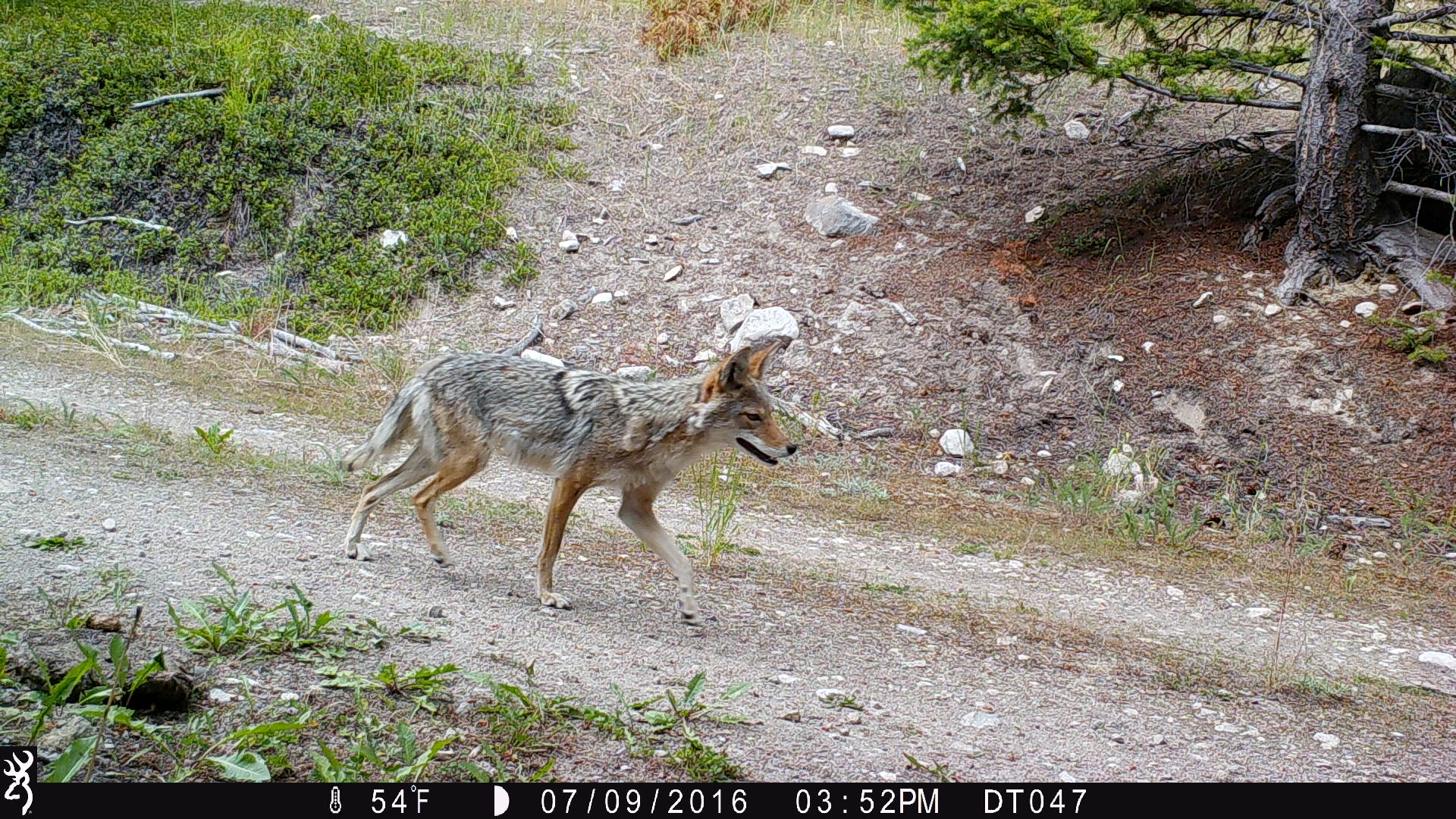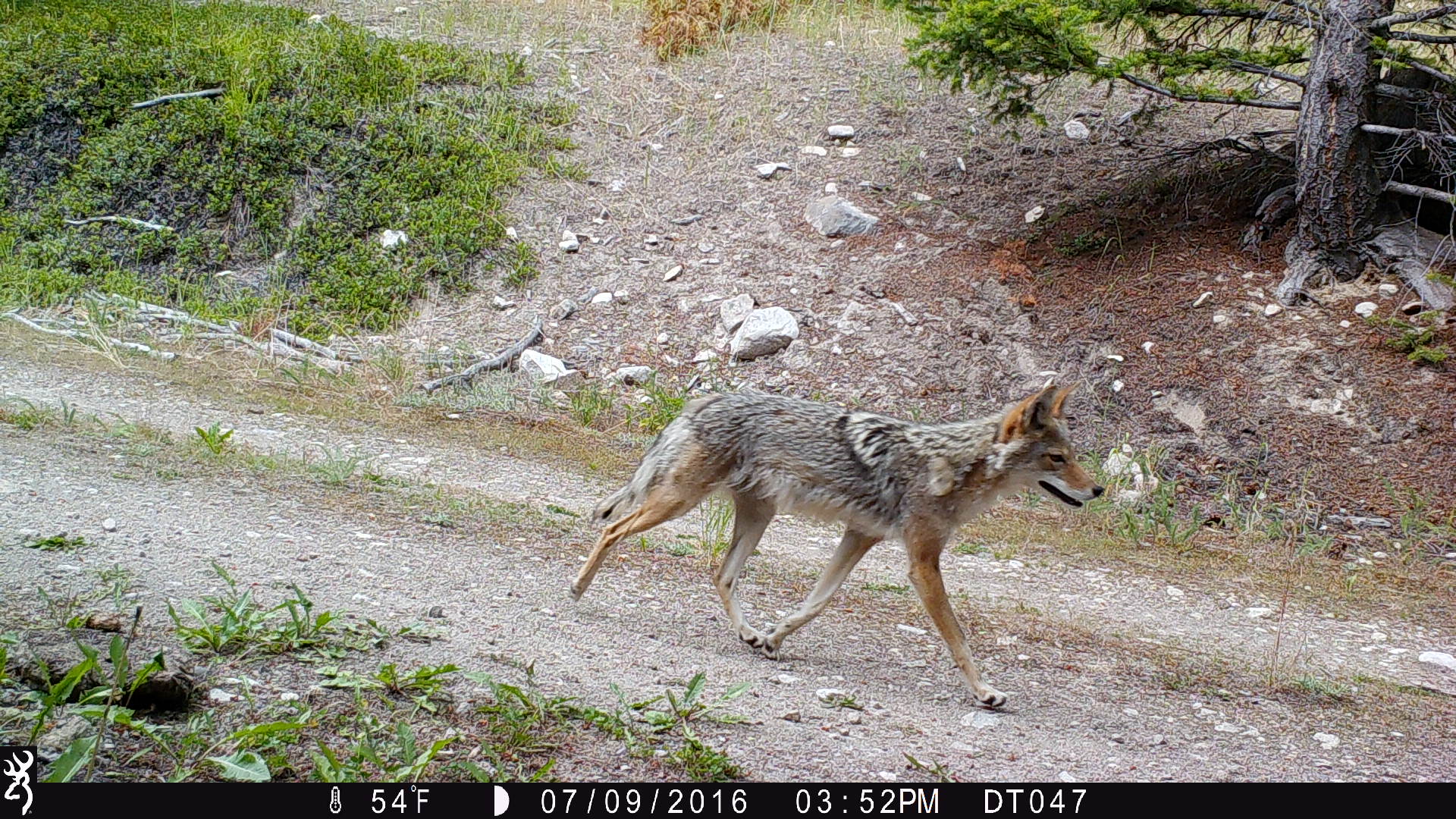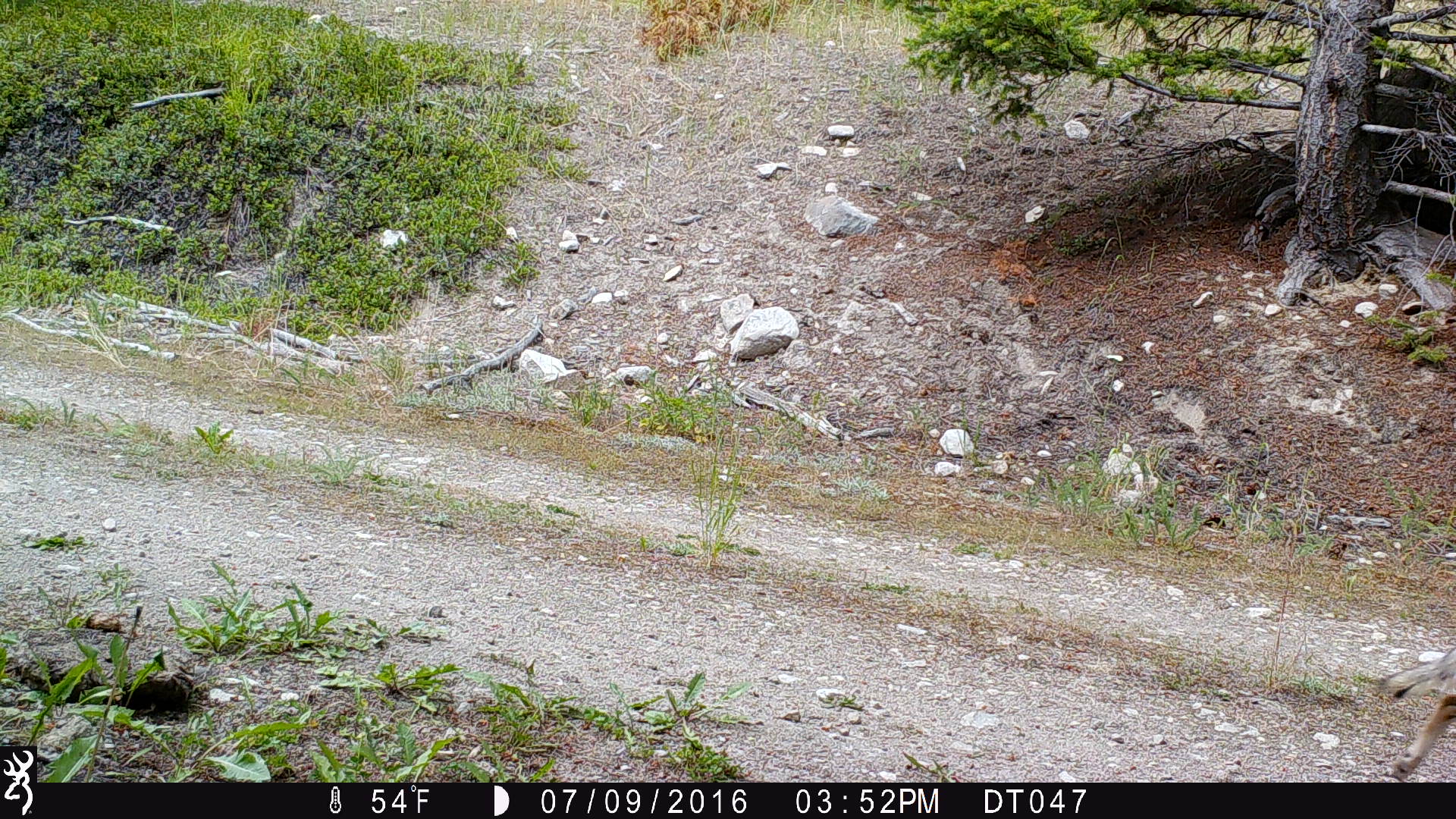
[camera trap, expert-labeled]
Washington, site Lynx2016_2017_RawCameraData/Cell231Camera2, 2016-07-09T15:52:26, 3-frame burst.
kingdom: Animalia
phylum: Chordata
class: Mammalia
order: Carnivora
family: Canidae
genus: Canis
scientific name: Canis latrans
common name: coyote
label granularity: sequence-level